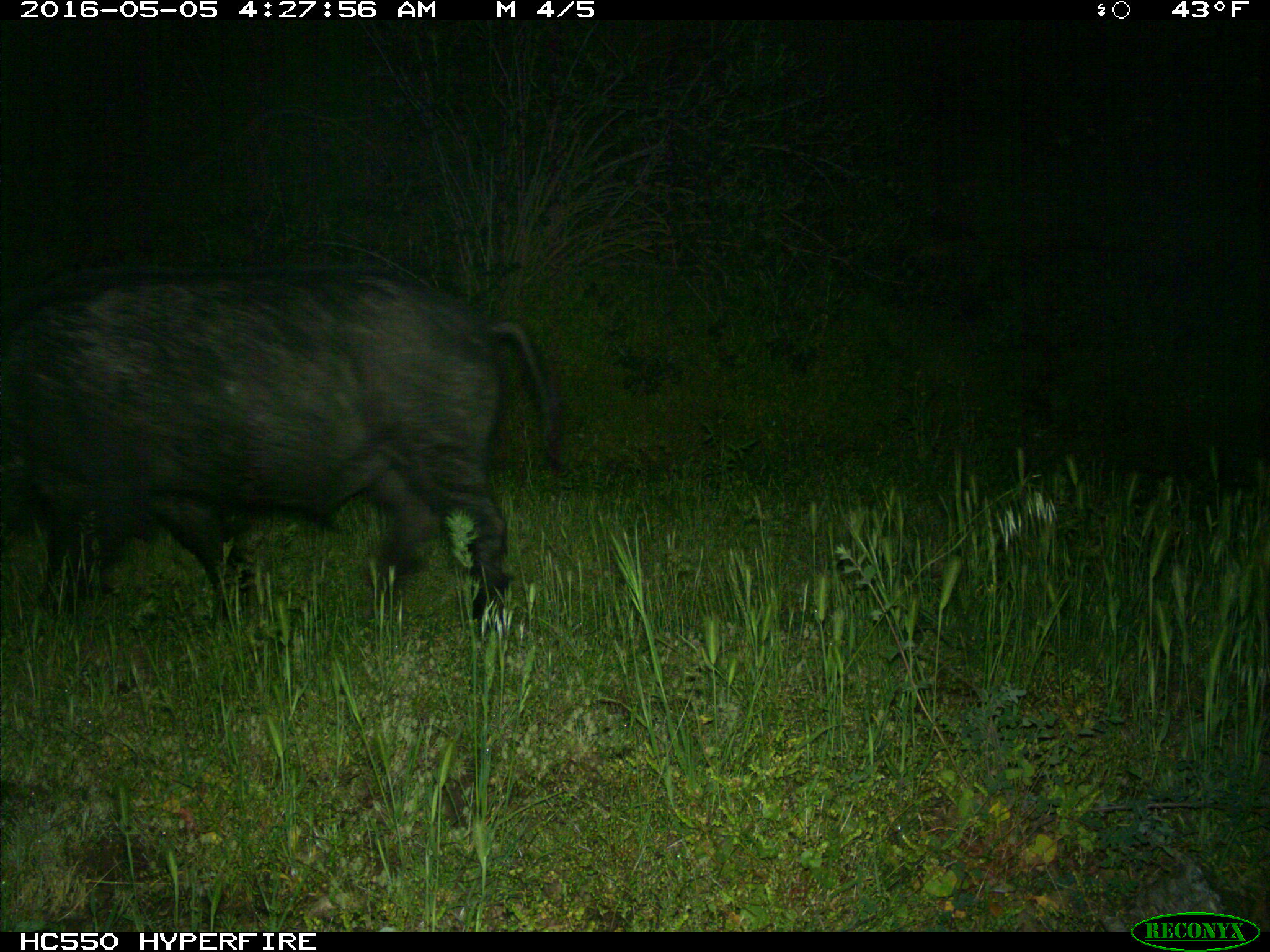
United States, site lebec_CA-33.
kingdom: Animalia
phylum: Chordata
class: Mammalia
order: Artiodactyla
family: Suidae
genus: Sus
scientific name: Sus scrofa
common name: wild boar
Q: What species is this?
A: Sus scrofa (wild boar).